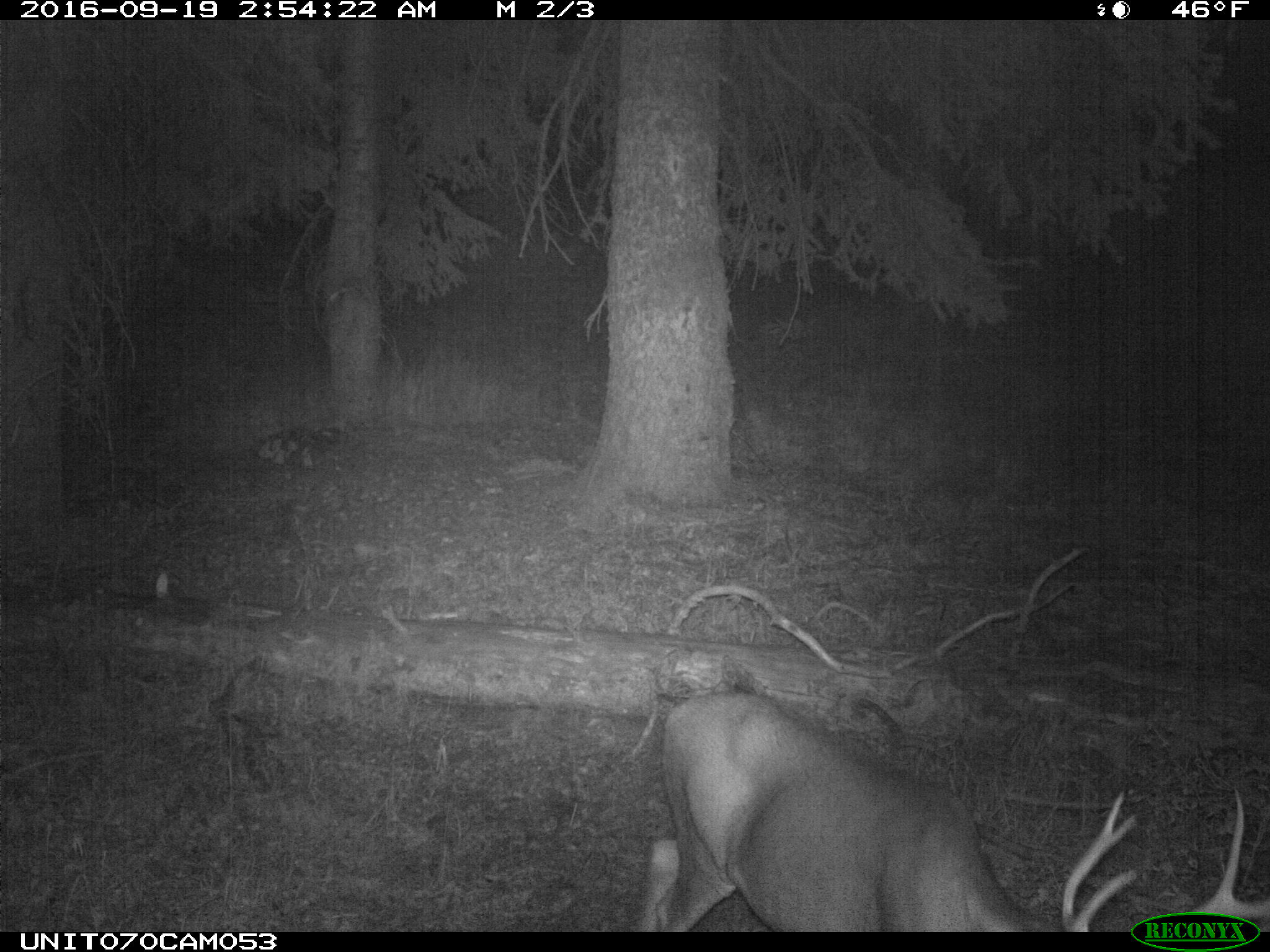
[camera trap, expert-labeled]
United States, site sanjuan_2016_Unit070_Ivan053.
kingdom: Animalia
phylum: Chordata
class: Mammalia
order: Artiodactyla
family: Cervidae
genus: Odocoileus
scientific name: Odocoileus hemionus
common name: mule deer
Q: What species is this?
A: Odocoileus hemionus (mule deer).